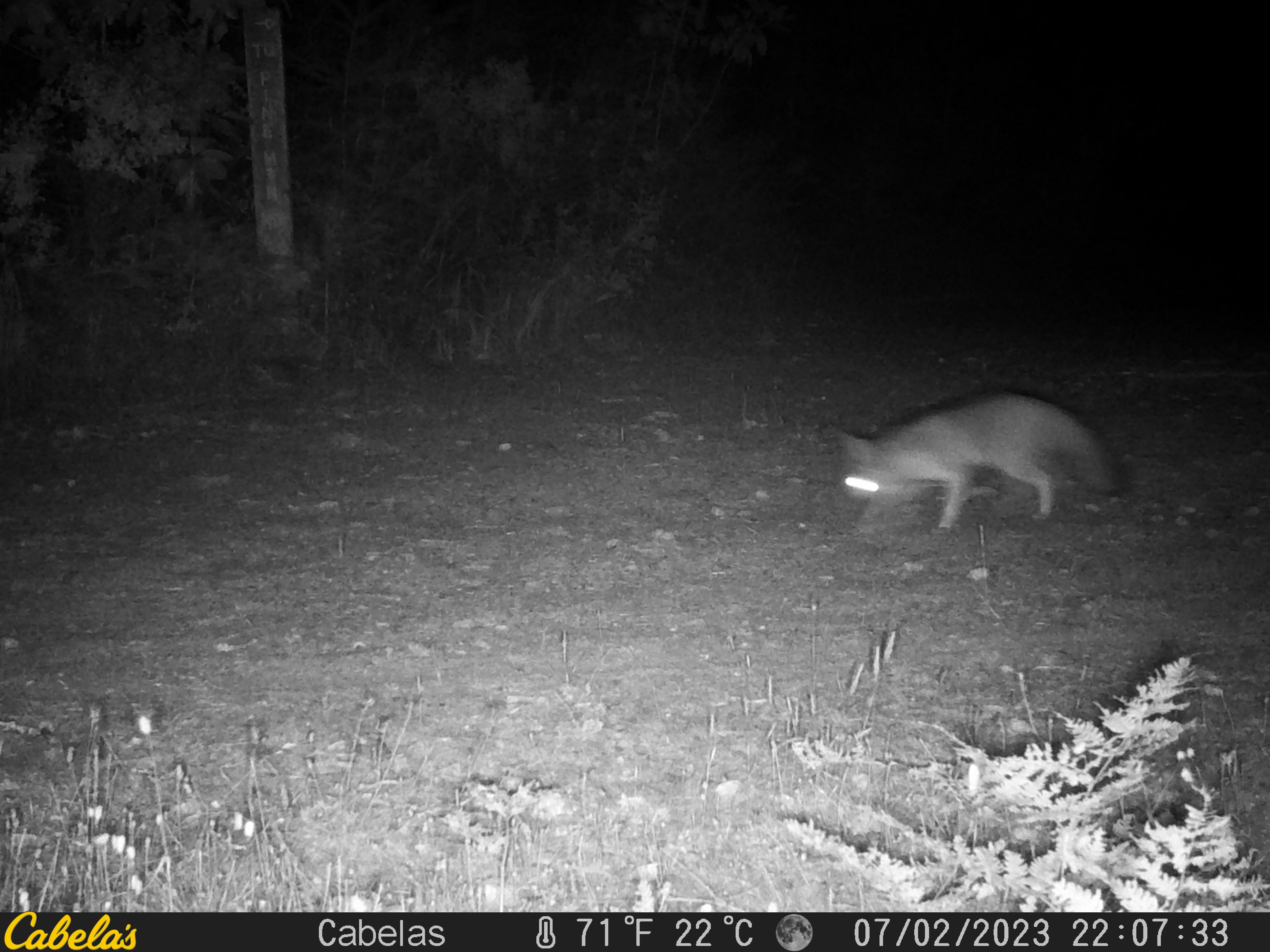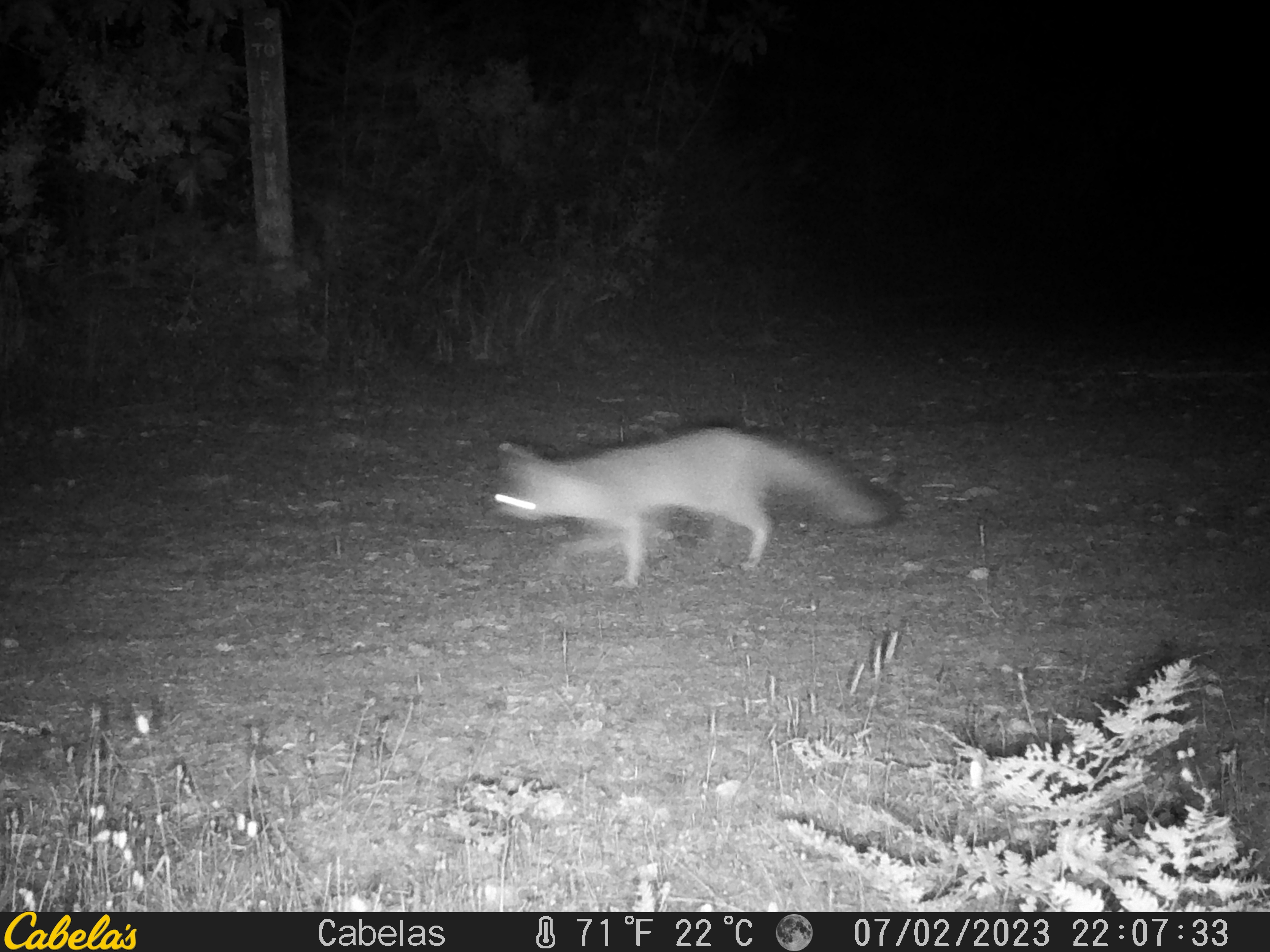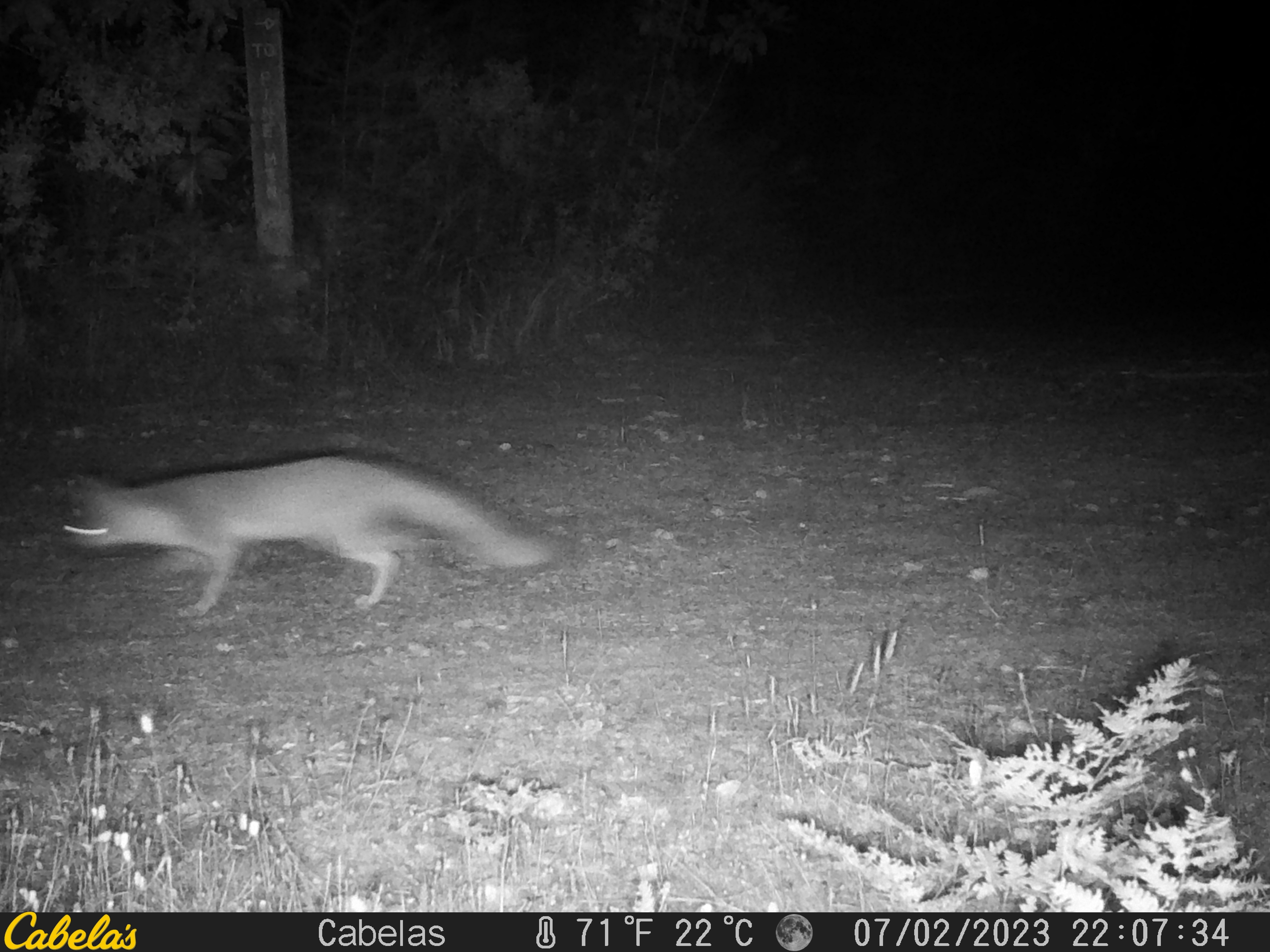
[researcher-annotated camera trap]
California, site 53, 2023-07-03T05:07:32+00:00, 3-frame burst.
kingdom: Animalia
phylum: Chordata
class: Mammalia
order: Carnivora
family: Canidae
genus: Urocyon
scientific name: Urocyon cinereoargenteus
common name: gray fox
Gray fox (Urocyon cinereoargenteus).